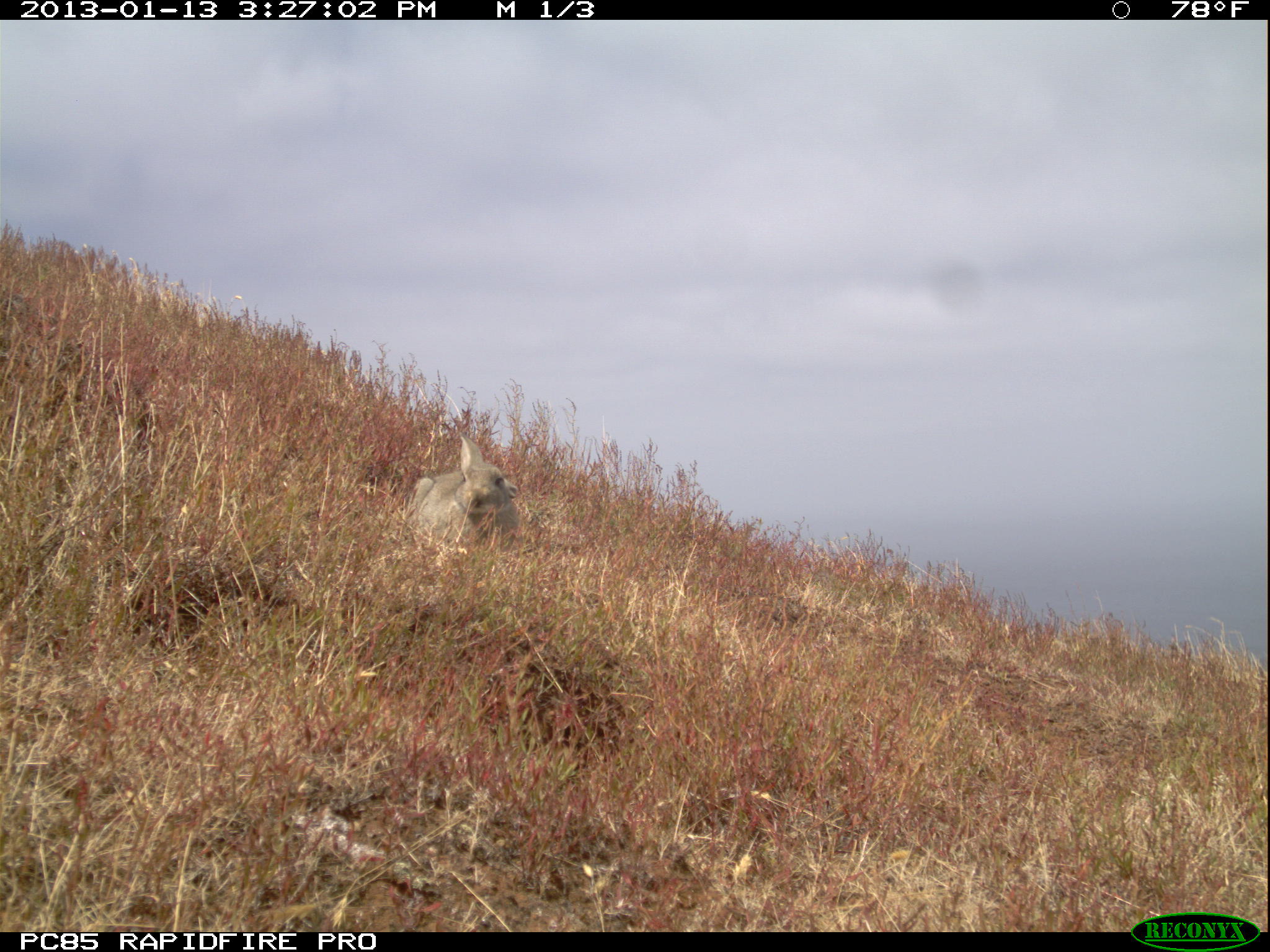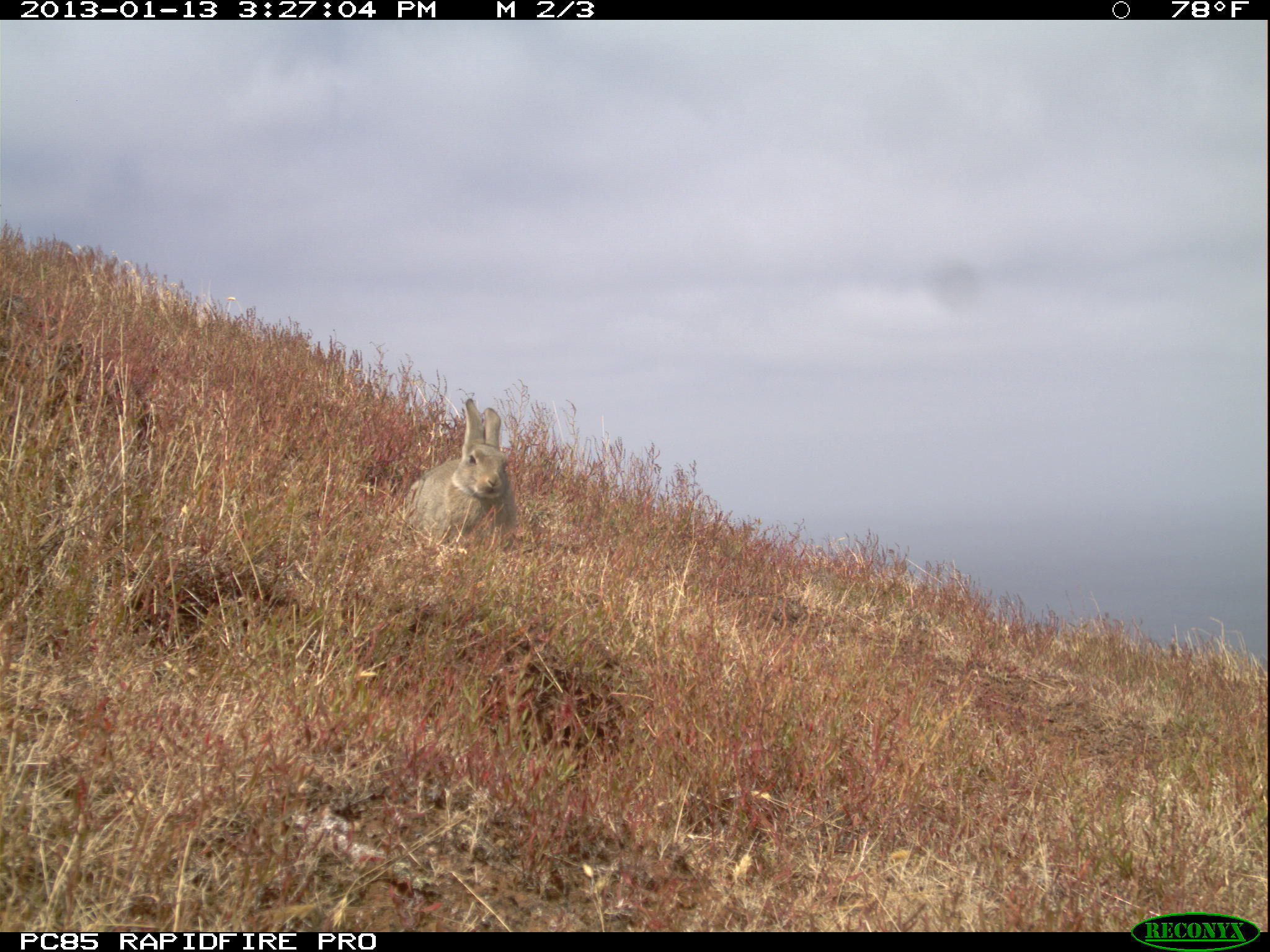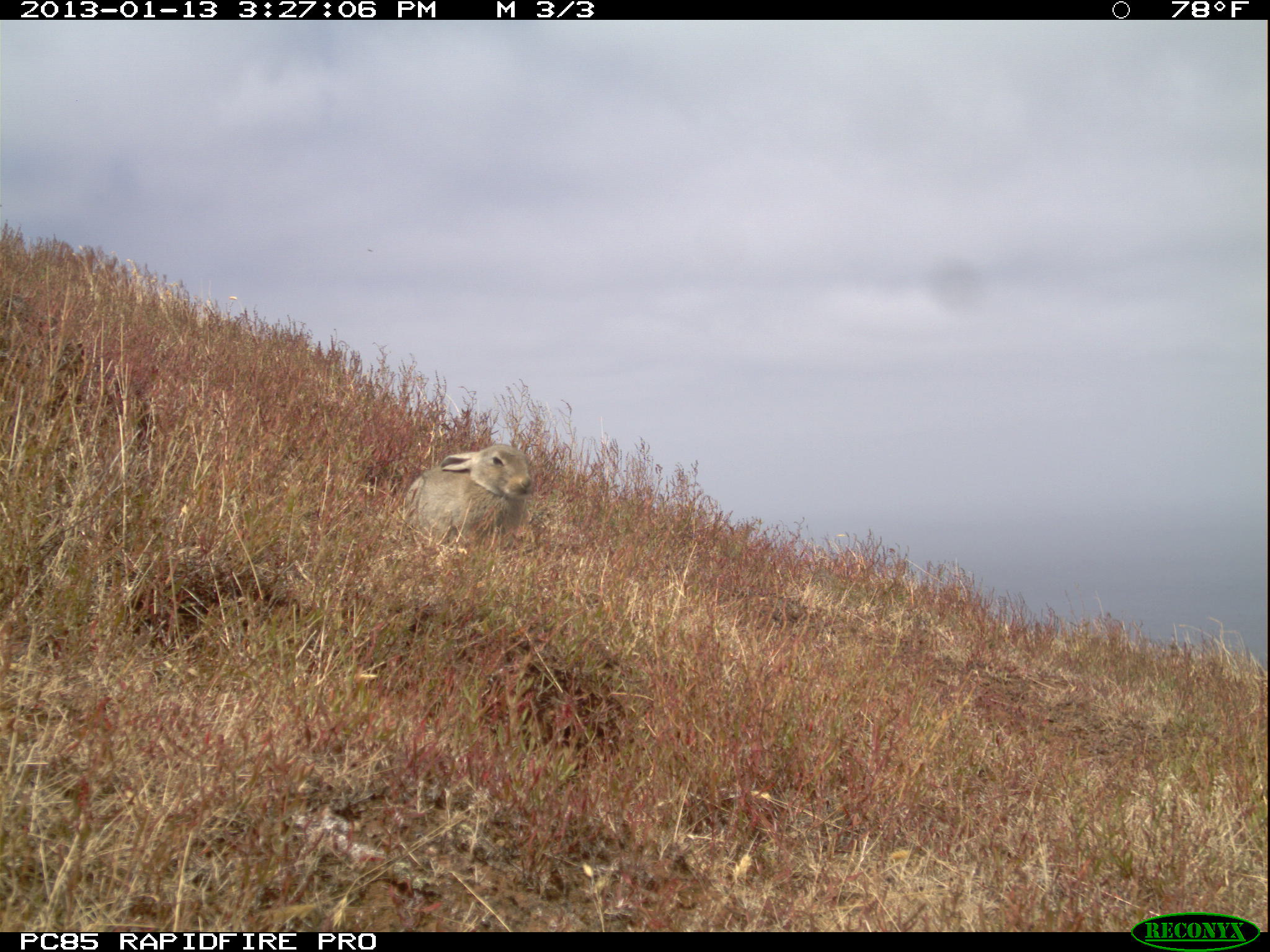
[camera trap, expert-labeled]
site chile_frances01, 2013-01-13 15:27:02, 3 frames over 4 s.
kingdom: Animalia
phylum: Chordata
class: Mammalia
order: Lagomorpha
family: Leporidae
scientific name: Leporidae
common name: rabbits and hares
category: rabbit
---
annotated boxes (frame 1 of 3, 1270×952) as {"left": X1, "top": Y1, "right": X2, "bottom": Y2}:
rabbit: {"left": 404, "top": 431, "right": 522, "bottom": 559}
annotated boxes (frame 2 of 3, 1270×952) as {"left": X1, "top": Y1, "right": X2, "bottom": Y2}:
rabbit: {"left": 401, "top": 395, "right": 518, "bottom": 553}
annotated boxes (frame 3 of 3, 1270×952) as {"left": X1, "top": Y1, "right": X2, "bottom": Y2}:
rabbit: {"left": 396, "top": 439, "right": 538, "bottom": 557}